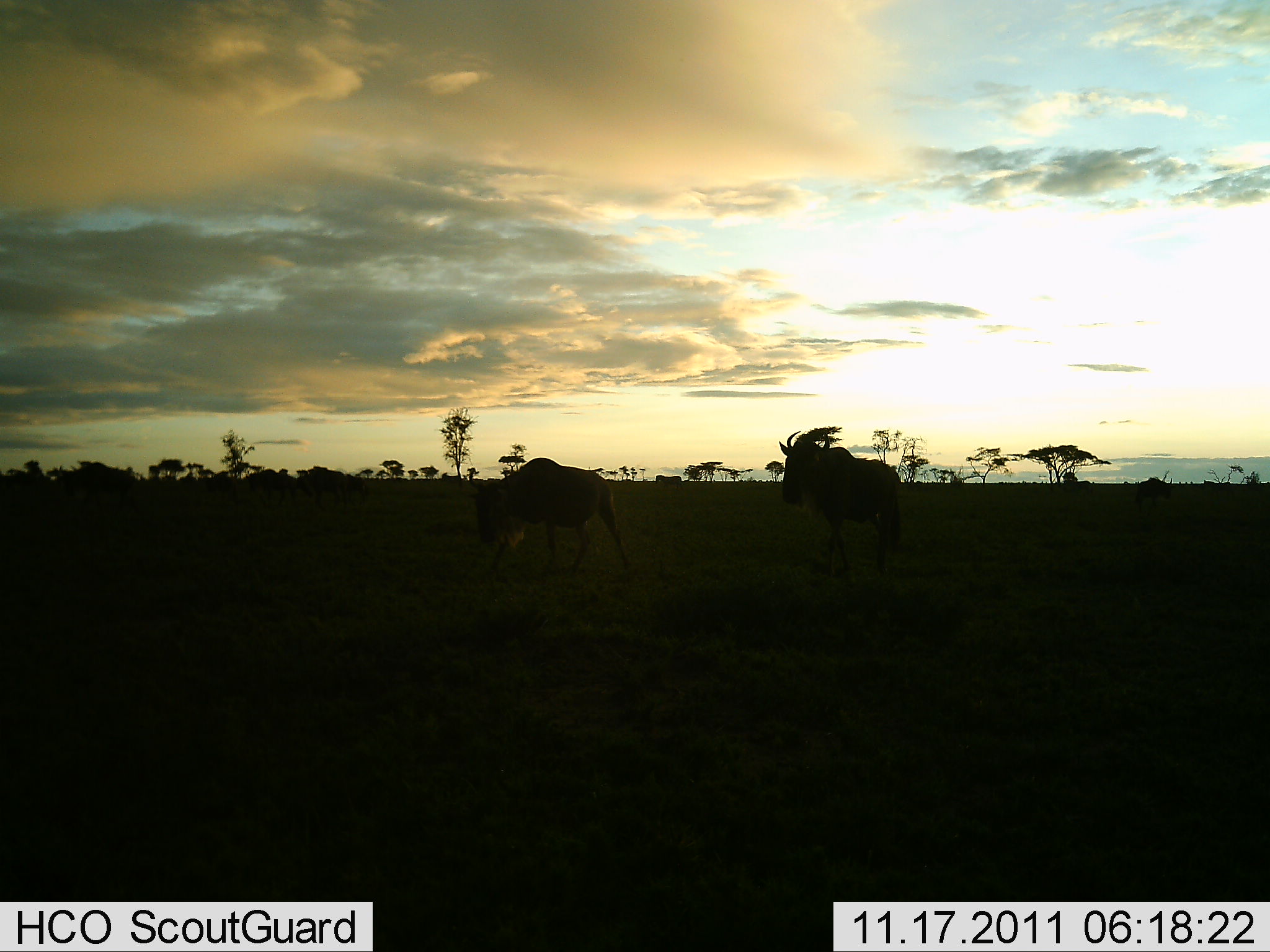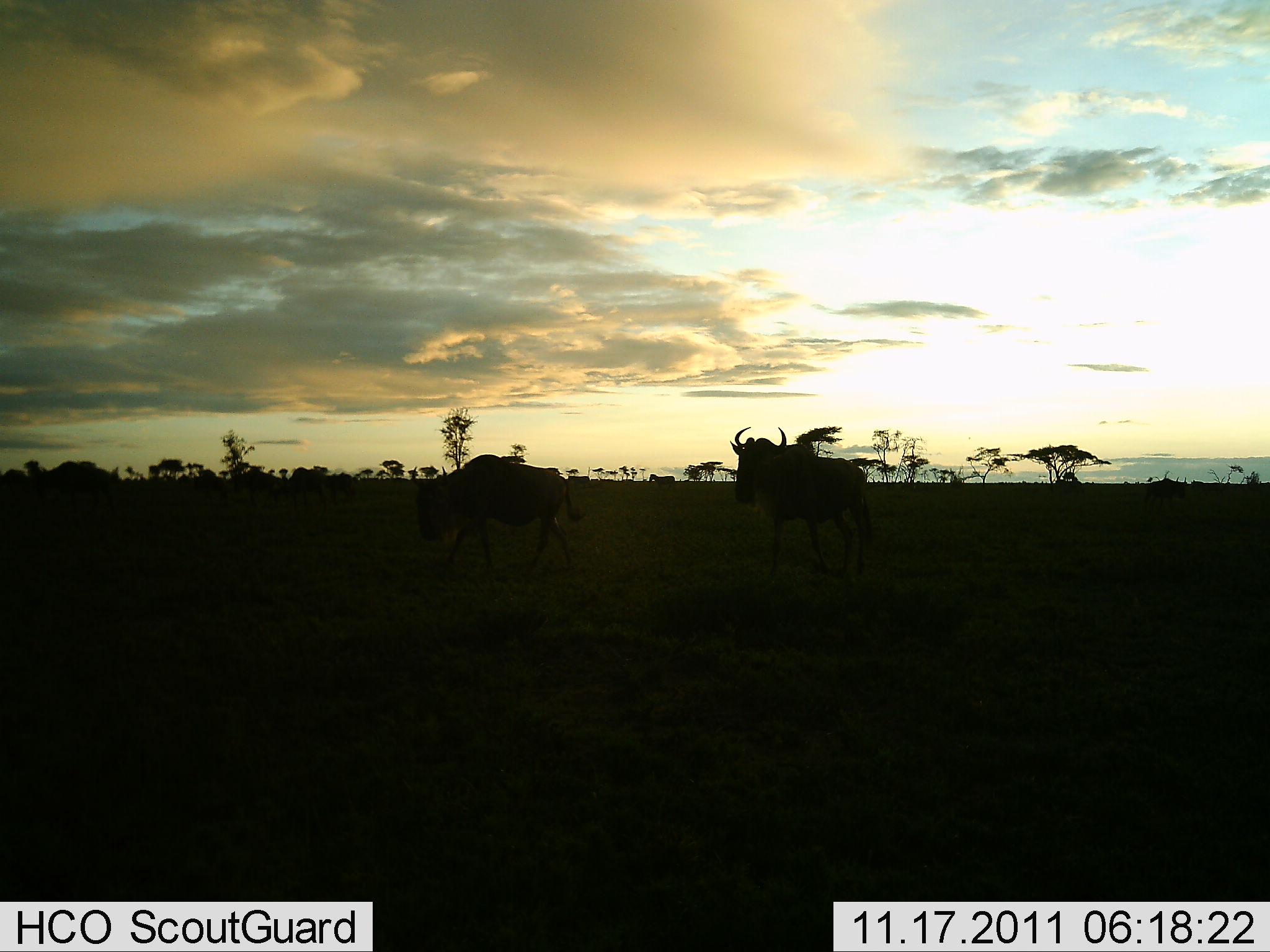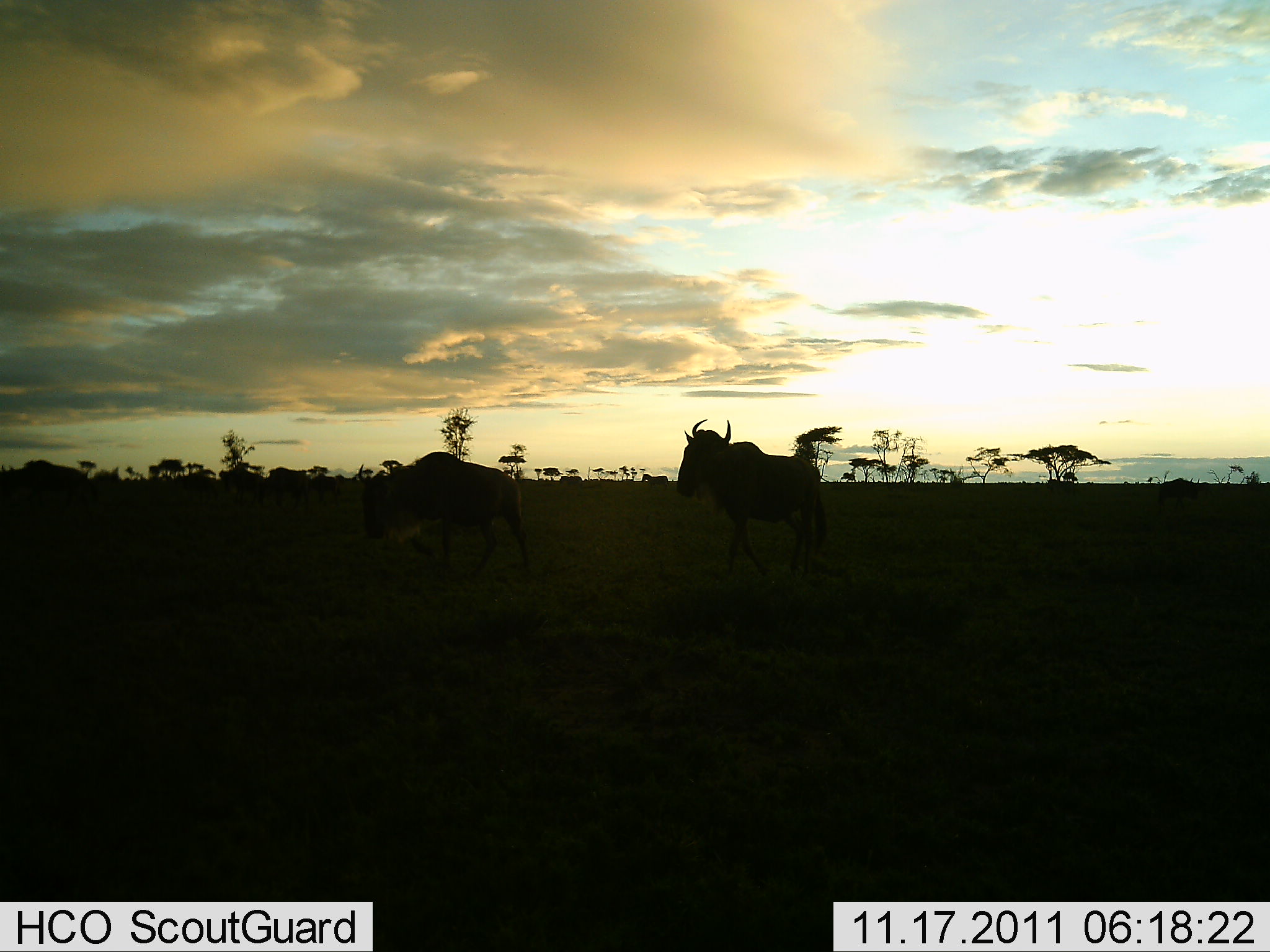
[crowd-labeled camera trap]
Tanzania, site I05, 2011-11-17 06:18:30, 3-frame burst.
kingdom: Animalia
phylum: Chordata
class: Mammalia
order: Artiodactyla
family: Bovidae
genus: Connochaetes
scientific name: Connochaetes taurinus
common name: blue wildebeest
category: wildebeest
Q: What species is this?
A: Wildebeest (blue wildebeest) (Connochaetes taurinus).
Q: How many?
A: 11-50.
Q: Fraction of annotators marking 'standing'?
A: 7%.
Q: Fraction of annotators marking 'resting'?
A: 0%.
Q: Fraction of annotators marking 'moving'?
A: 100%.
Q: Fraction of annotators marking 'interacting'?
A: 0%.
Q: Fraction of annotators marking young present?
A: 0%.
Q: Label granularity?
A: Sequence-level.